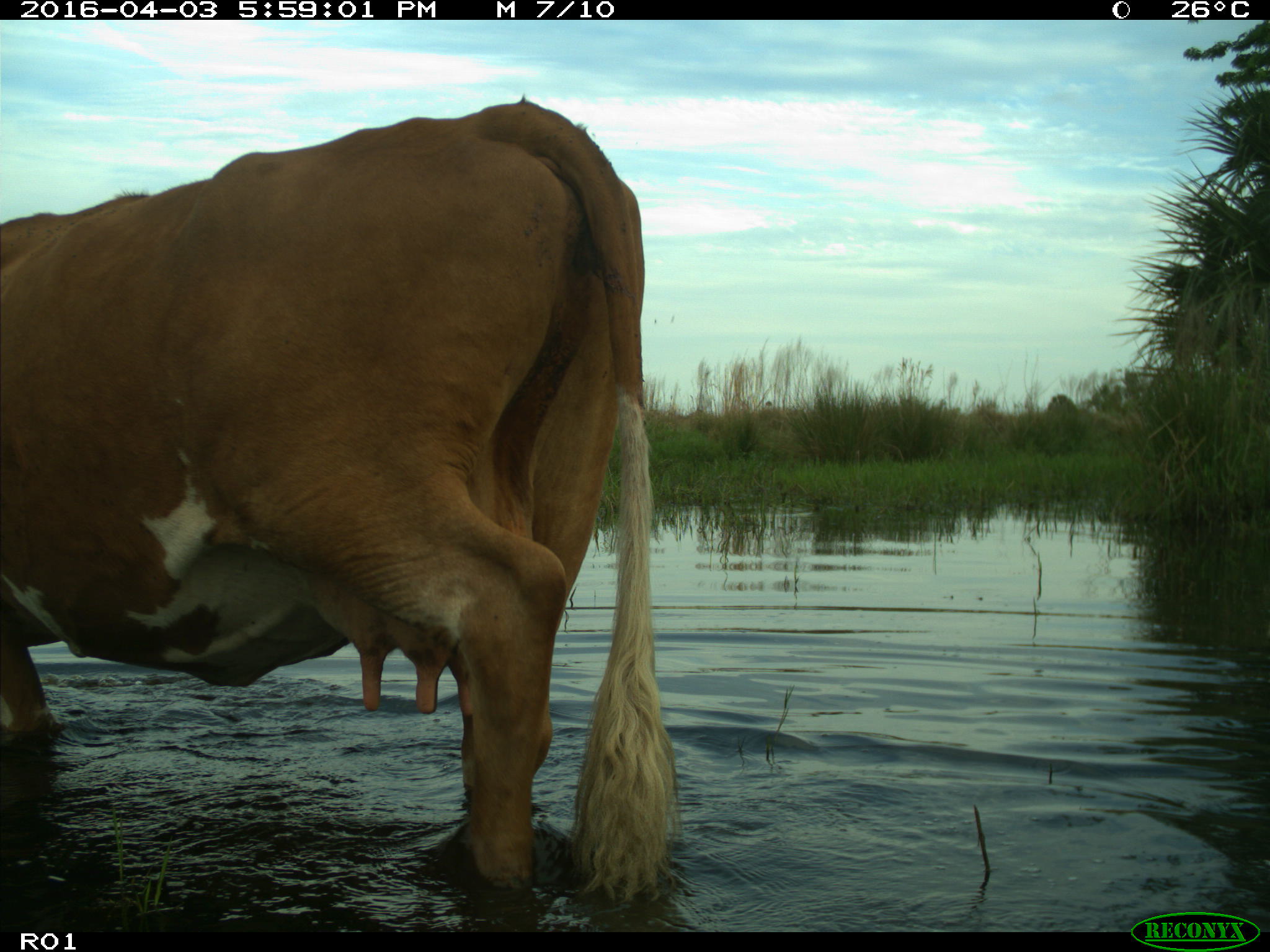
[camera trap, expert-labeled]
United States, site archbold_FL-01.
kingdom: Animalia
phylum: Chordata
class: Mammalia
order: Artiodactyla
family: Bovidae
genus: Bos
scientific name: Bos taurus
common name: domestic cow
Bos taurus (domestic cow).